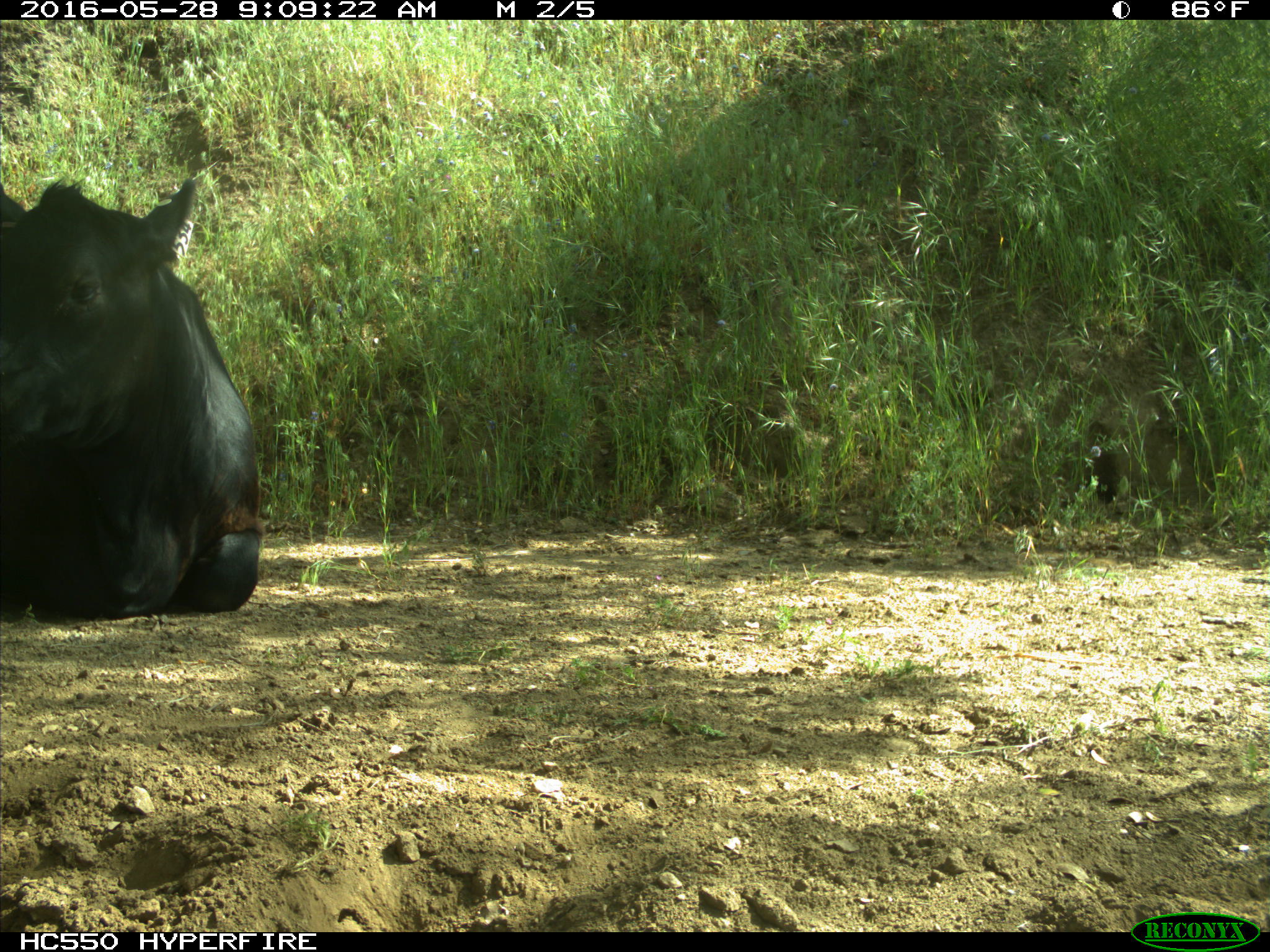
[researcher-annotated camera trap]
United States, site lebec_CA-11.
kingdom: Animalia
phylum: Chordata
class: Mammalia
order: Artiodactyla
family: Bovidae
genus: Bos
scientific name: Bos taurus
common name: domestic cow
Bos taurus (domestic cow).